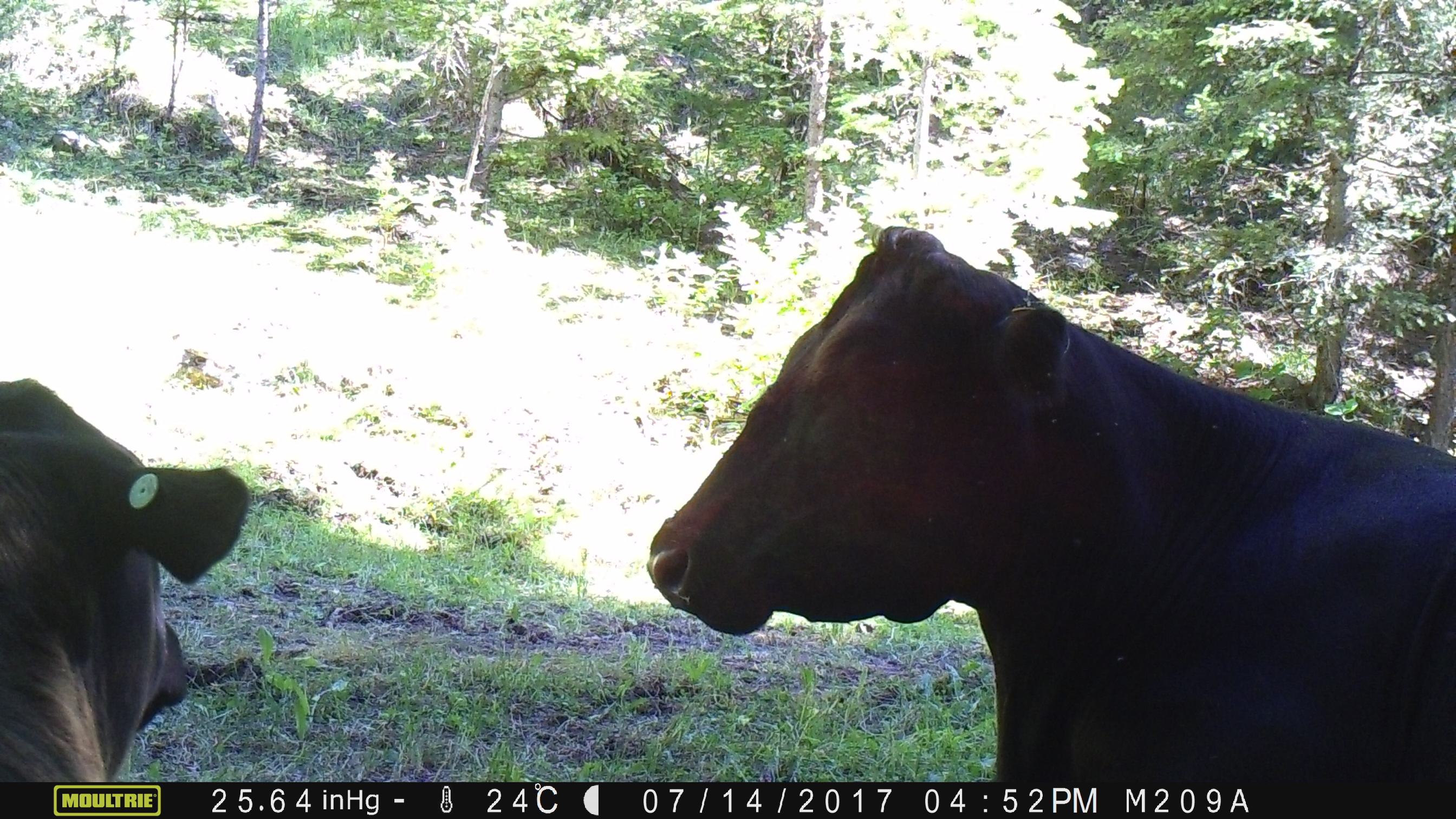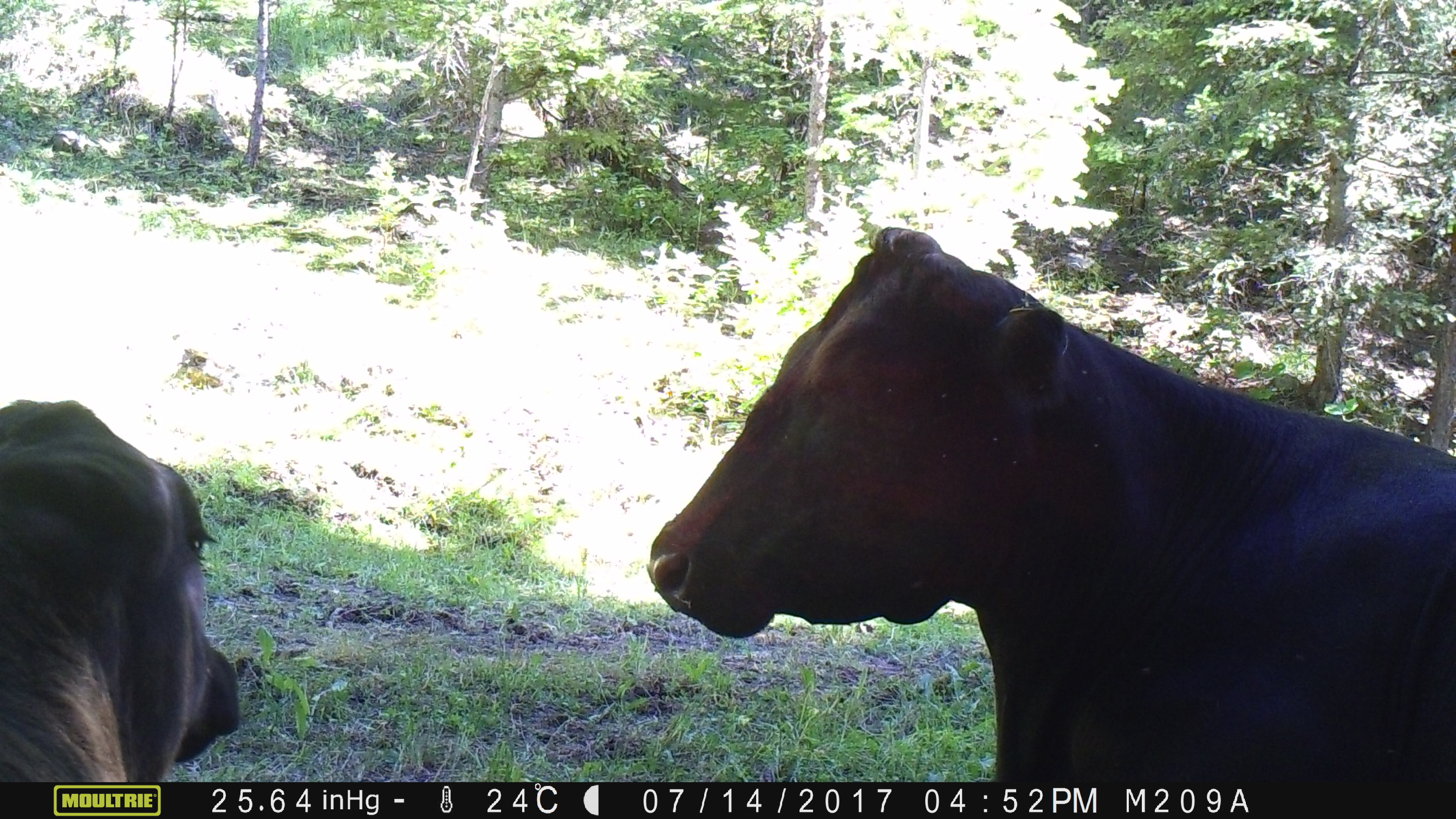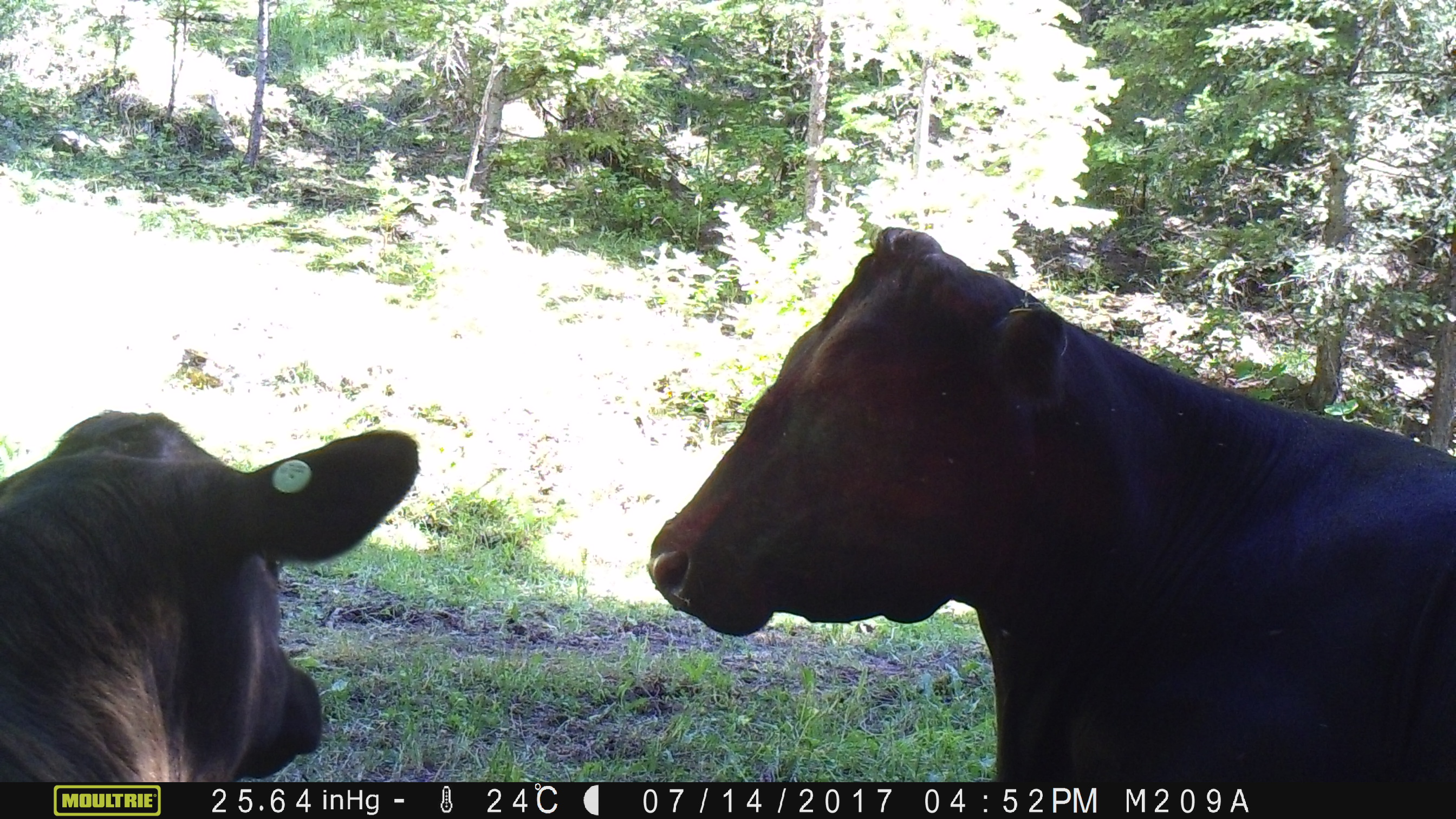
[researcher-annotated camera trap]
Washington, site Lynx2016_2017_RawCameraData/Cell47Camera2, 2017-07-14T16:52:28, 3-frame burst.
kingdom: Animalia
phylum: Chordata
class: Mammalia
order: Artiodactyla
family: Bovidae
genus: Bos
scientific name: Bos taurus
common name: domestic cattle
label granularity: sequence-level